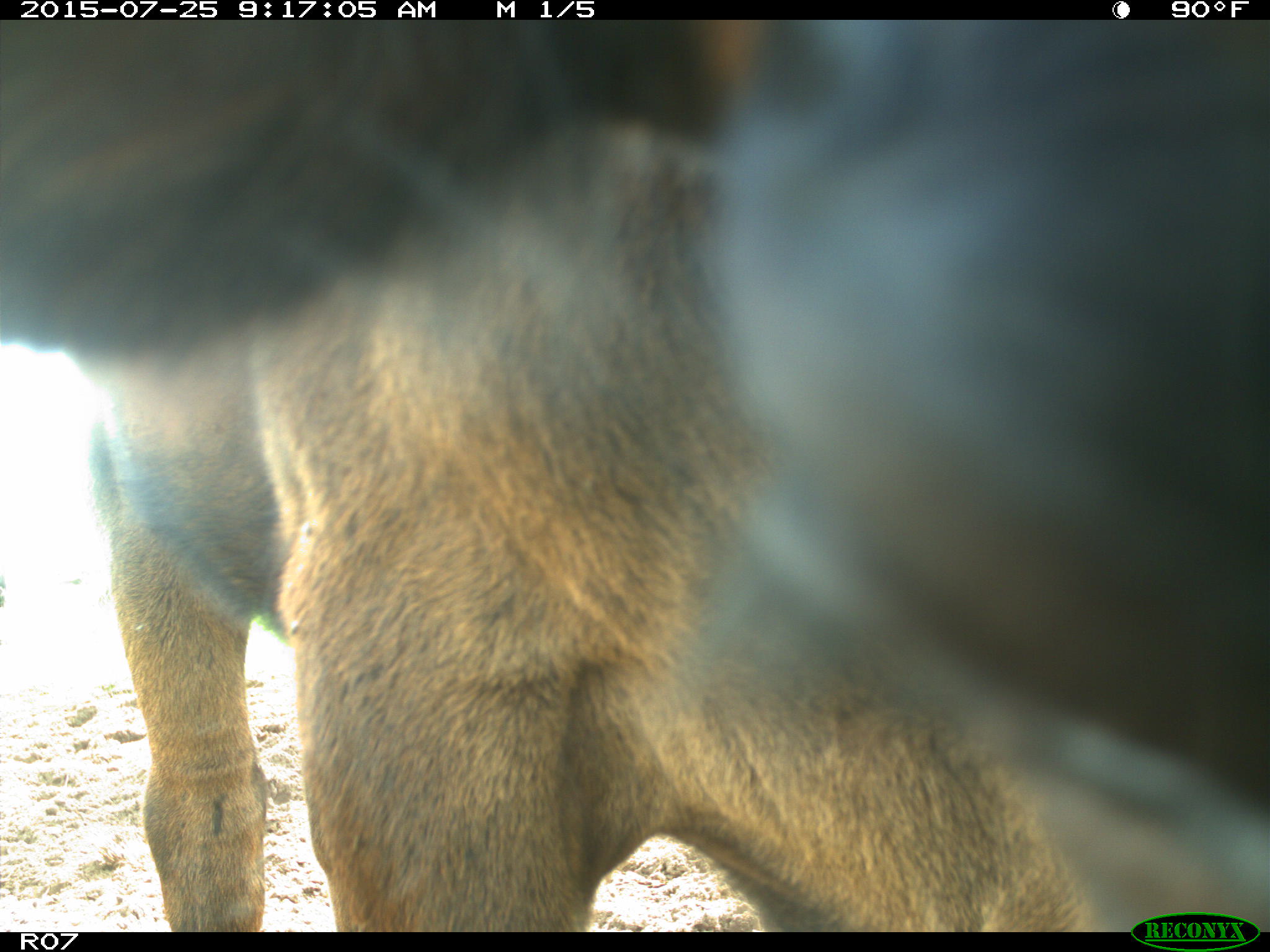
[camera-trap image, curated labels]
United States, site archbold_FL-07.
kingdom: Animalia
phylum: Chordata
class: Mammalia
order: Artiodactyla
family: Bovidae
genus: Bos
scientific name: Bos taurus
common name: domestic cow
Bos taurus (domestic cow).